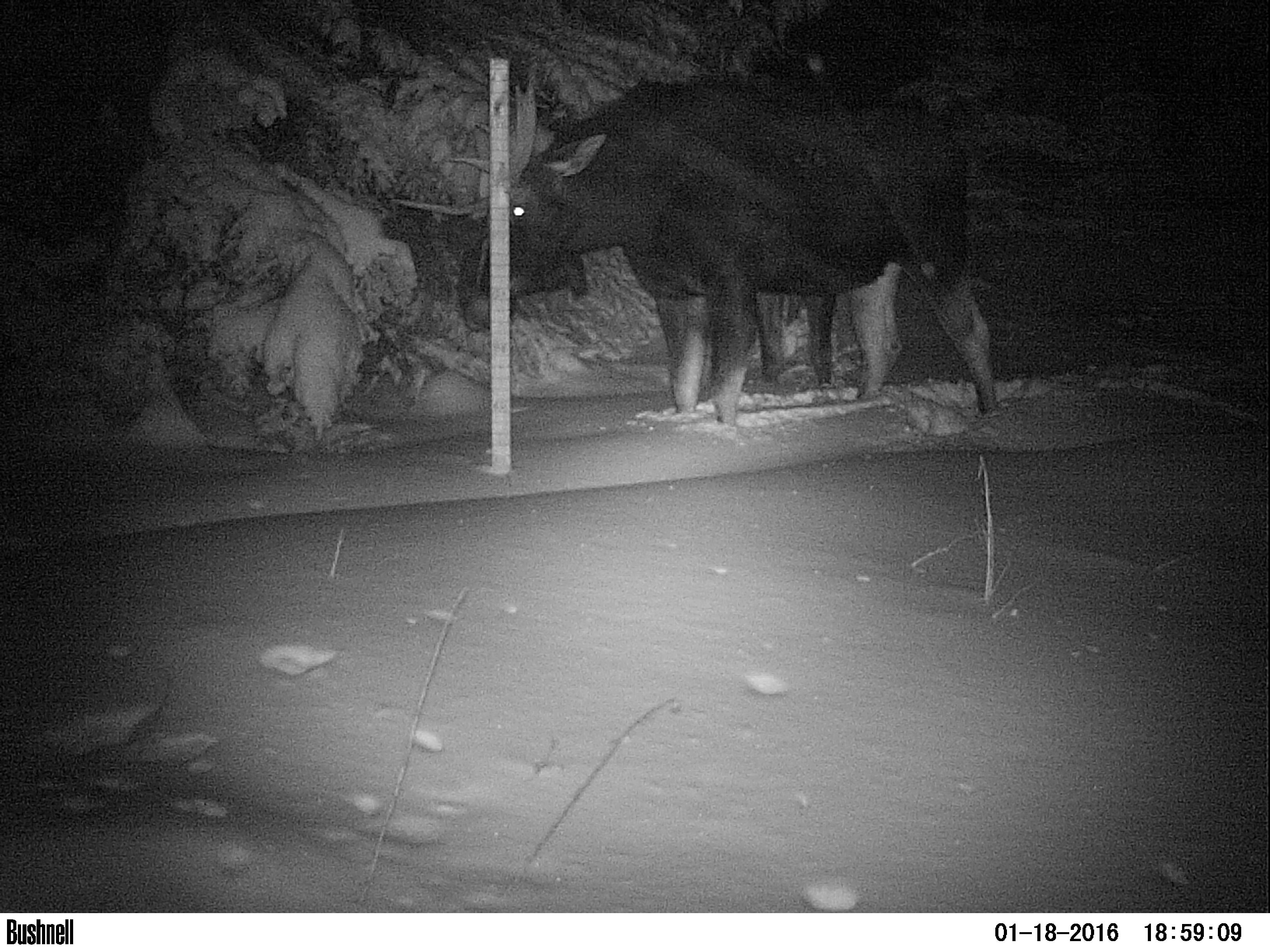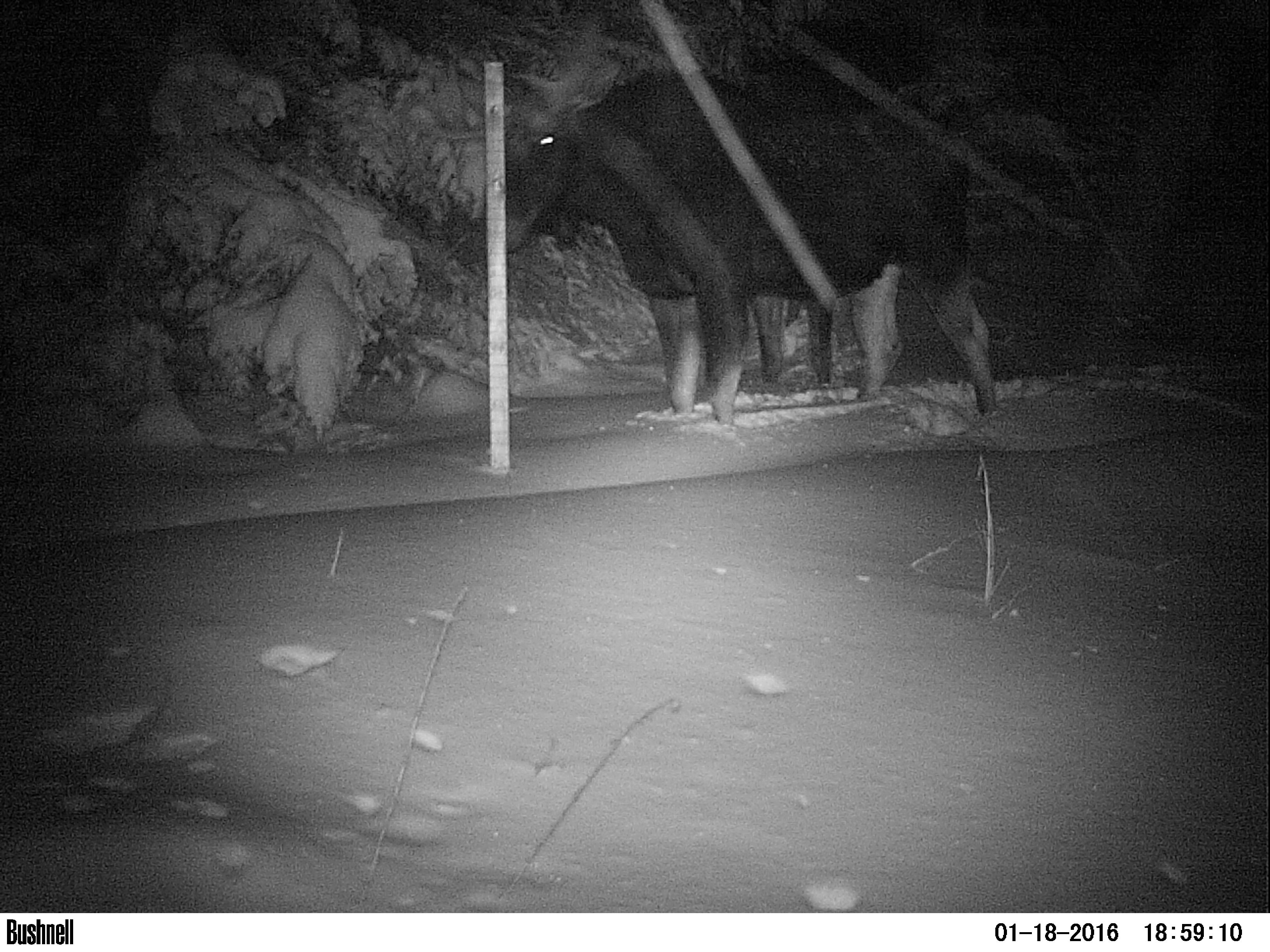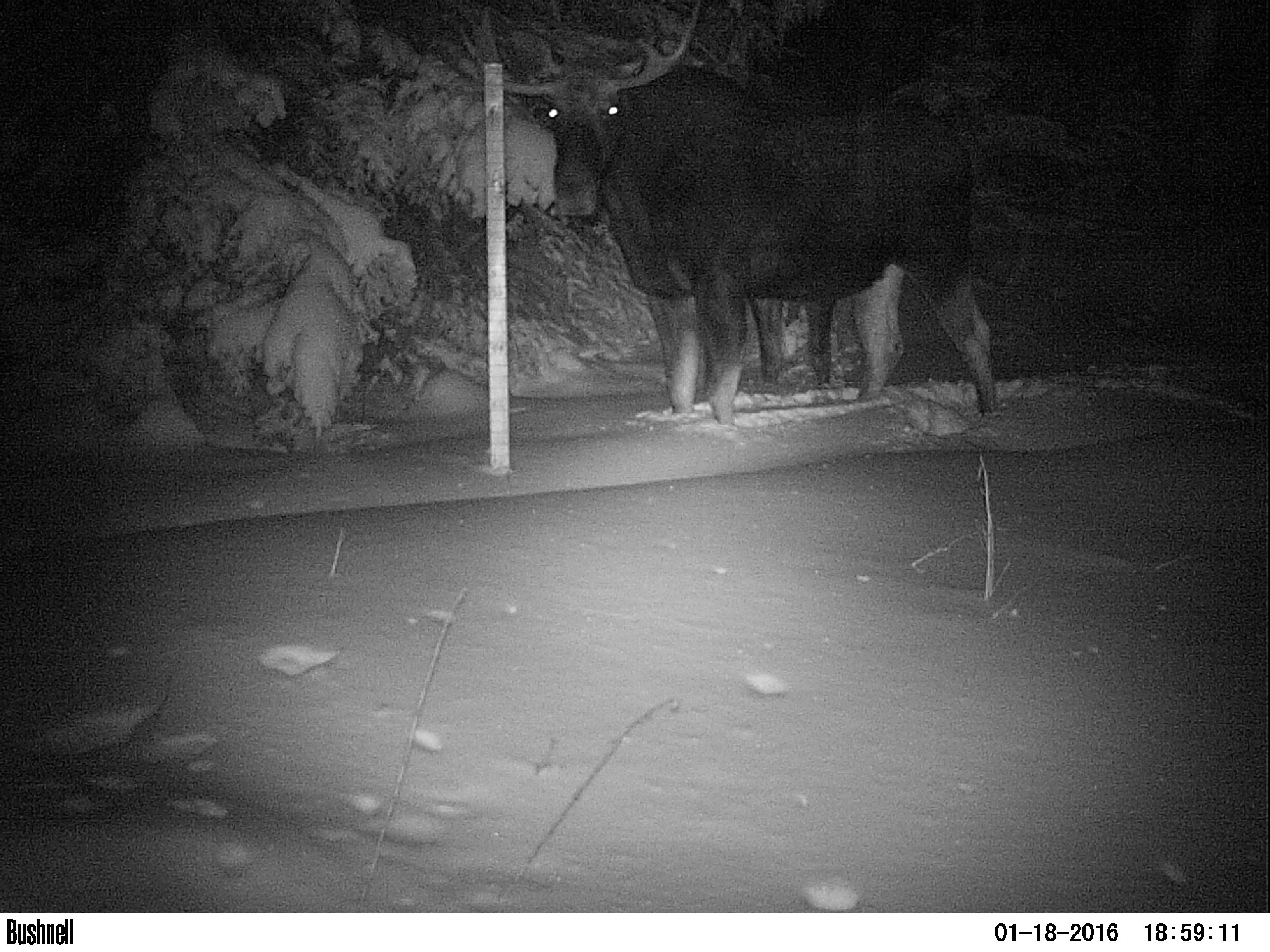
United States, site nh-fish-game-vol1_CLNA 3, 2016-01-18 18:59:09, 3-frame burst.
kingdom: Animalia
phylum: Chordata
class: Mammalia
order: Artiodactyla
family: Cervidae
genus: Alces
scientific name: Alces alces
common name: moose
Moose (Alces alces).